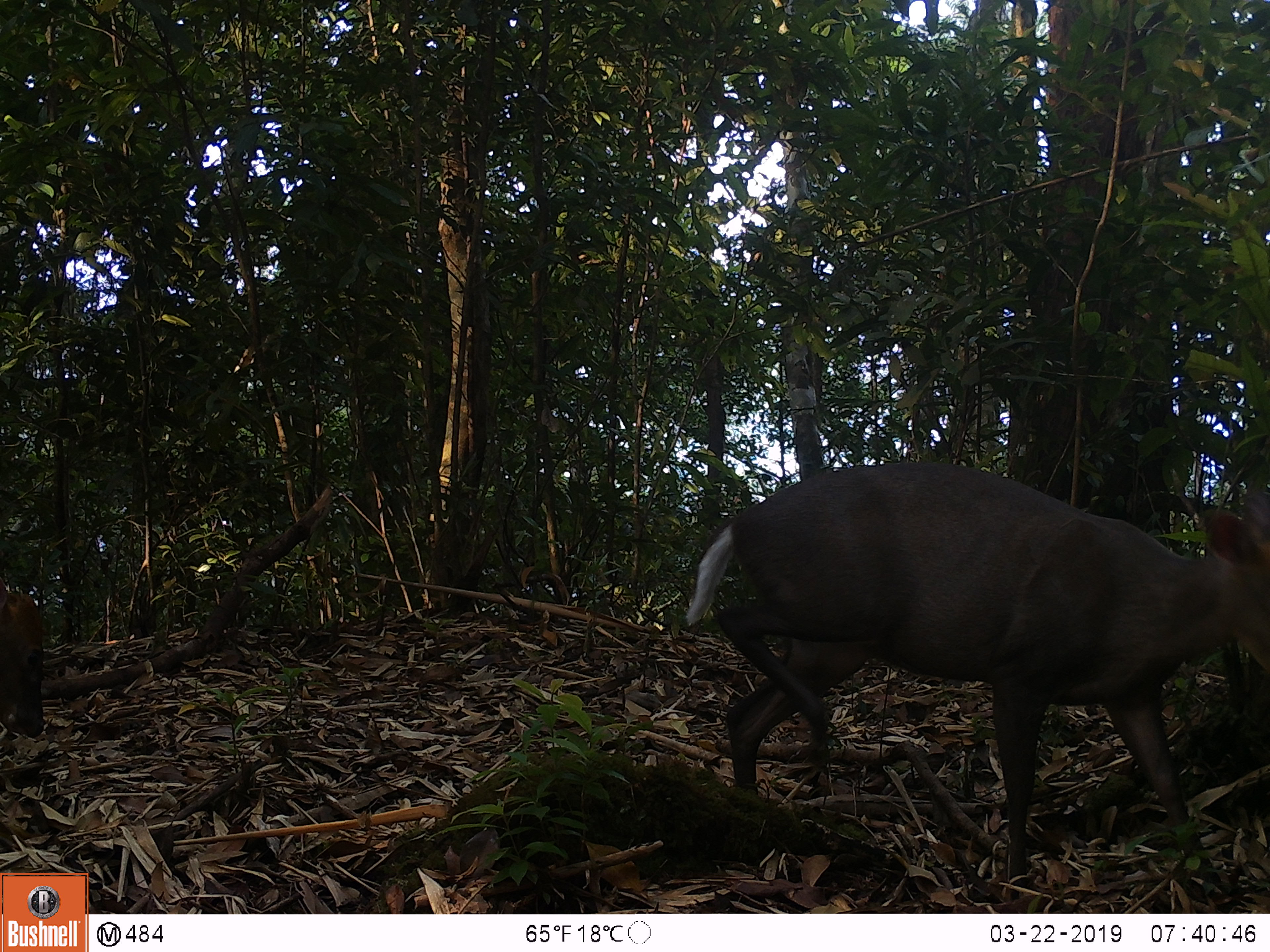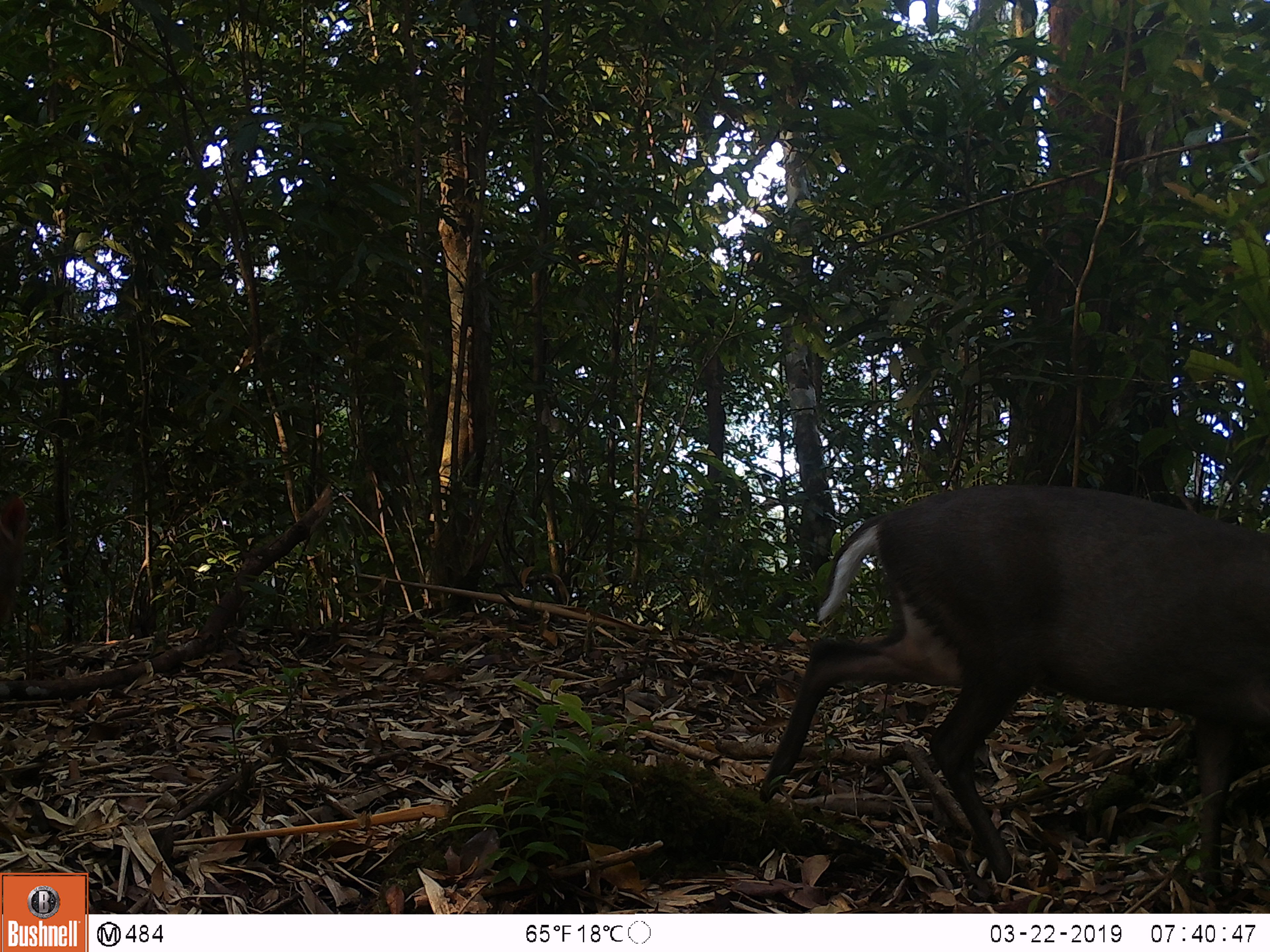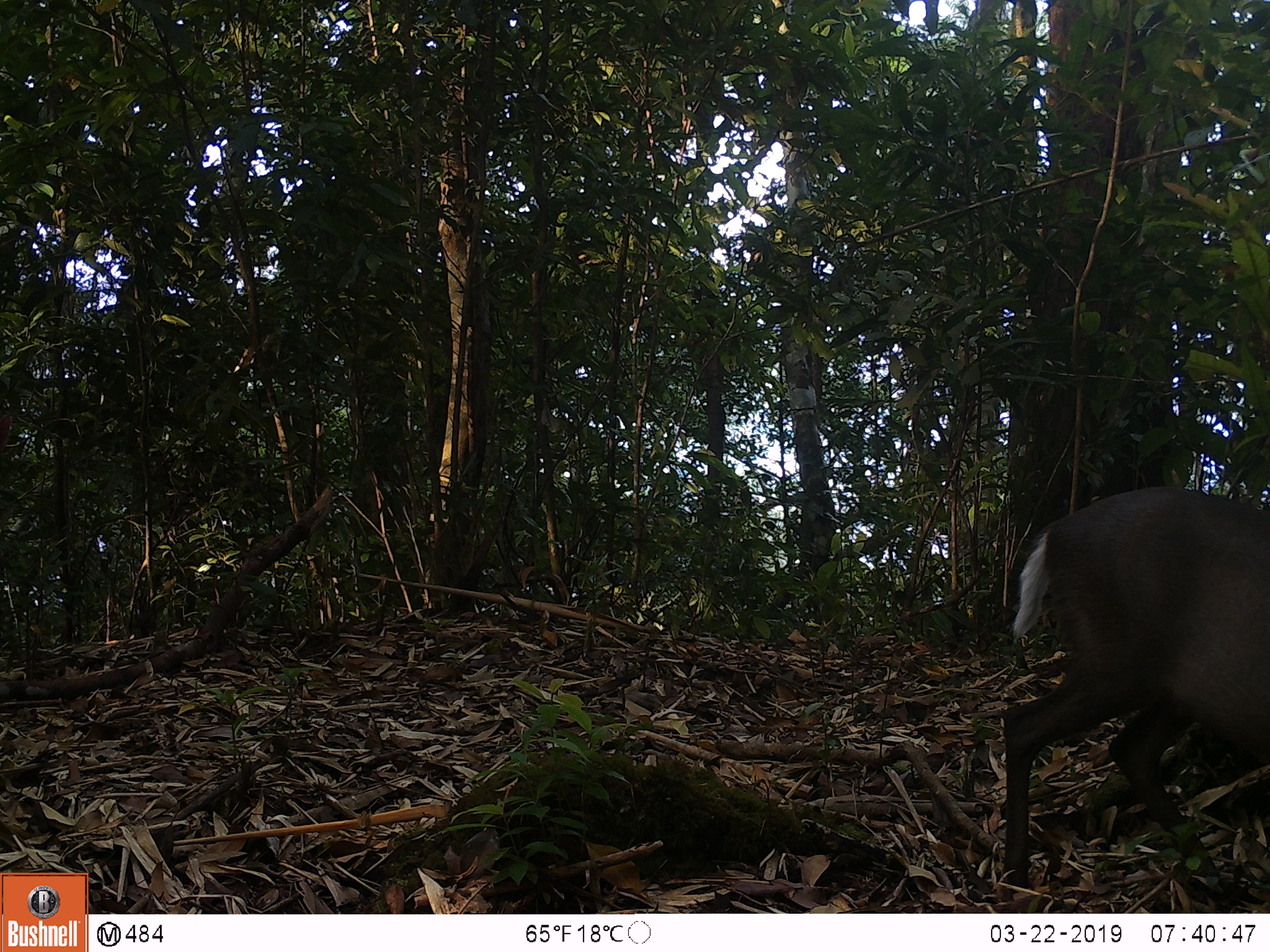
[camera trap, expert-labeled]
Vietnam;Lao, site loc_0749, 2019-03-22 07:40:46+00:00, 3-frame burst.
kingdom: Animalia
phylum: Chordata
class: Mammalia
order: Artiodactyla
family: Cervidae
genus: Muntiacus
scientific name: Muntiacus rooseveltorum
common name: roosevelt's muntjac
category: roosevelts muntjac group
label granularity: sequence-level